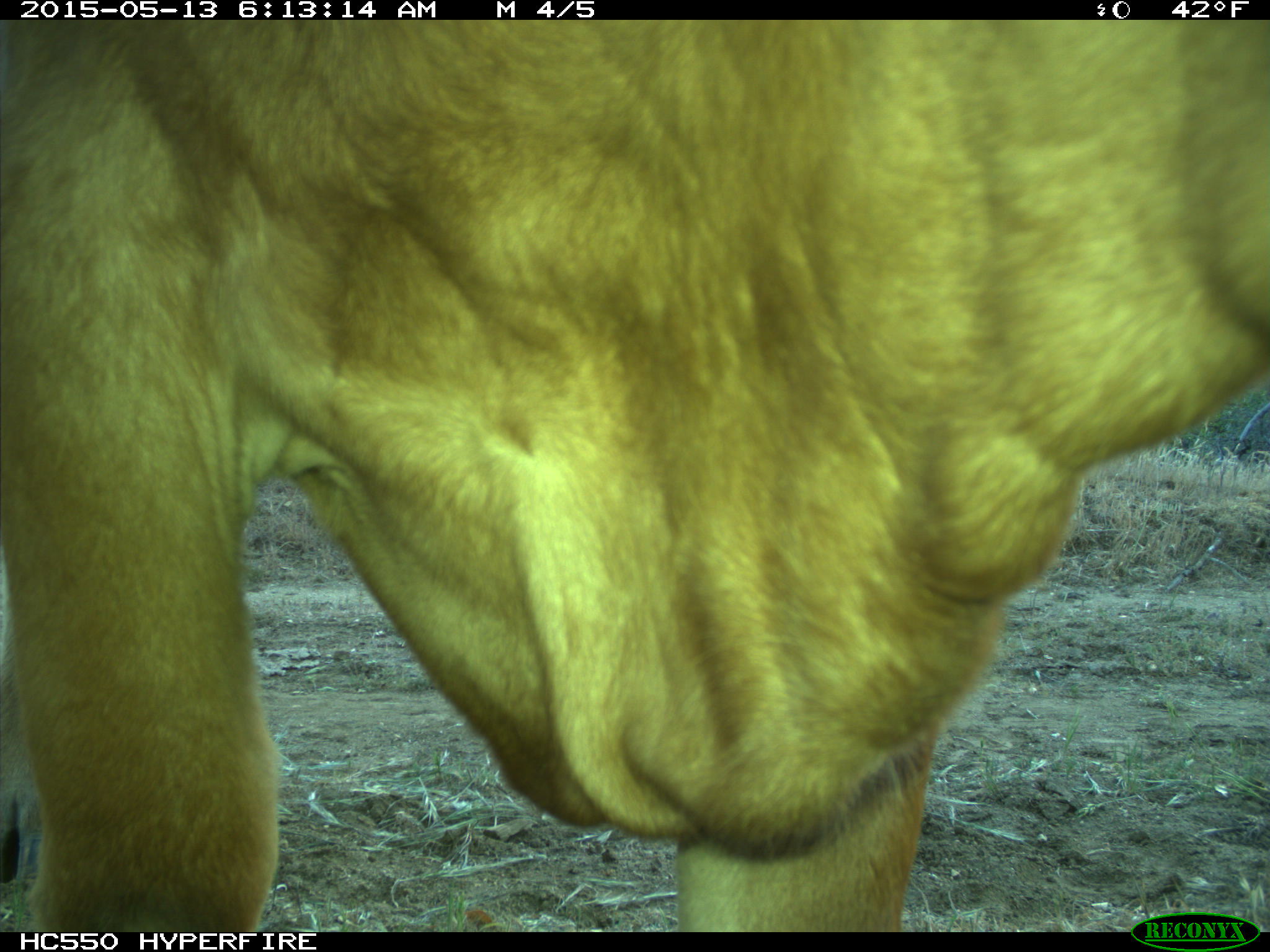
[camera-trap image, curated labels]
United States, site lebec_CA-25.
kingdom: Animalia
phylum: Chordata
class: Mammalia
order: Artiodactyla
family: Bovidae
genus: Bos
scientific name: Bos taurus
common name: domestic cow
Bos taurus (domestic cow).